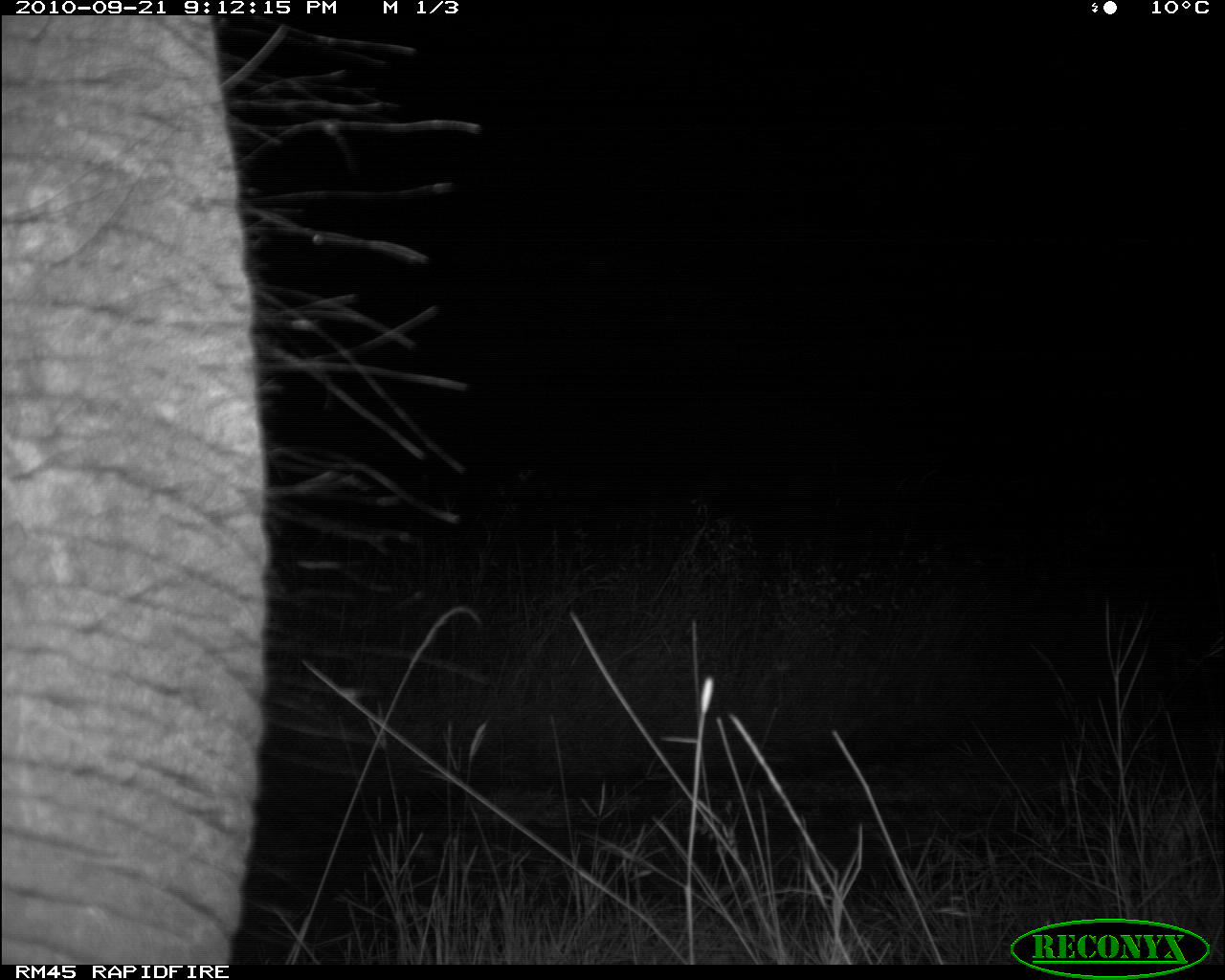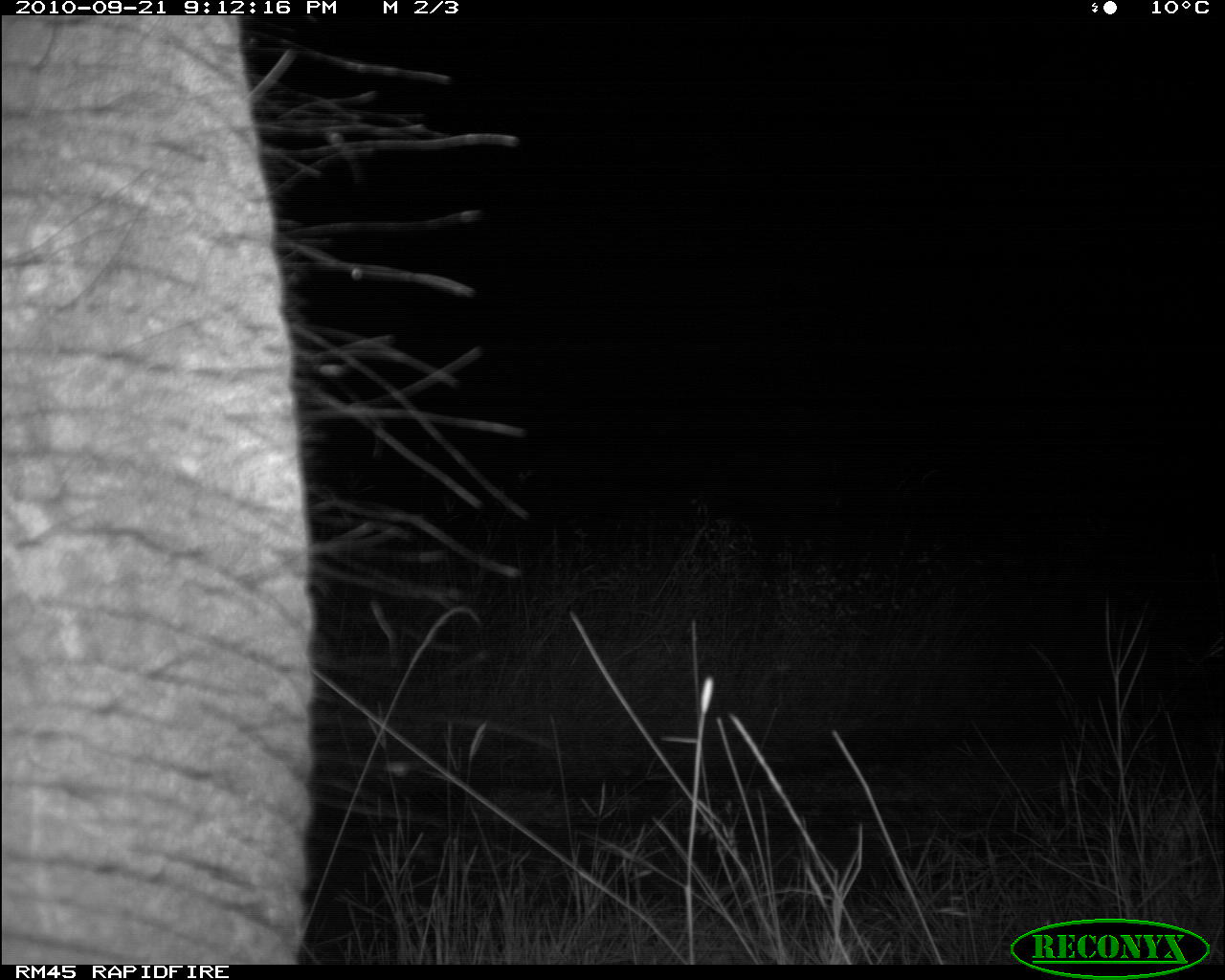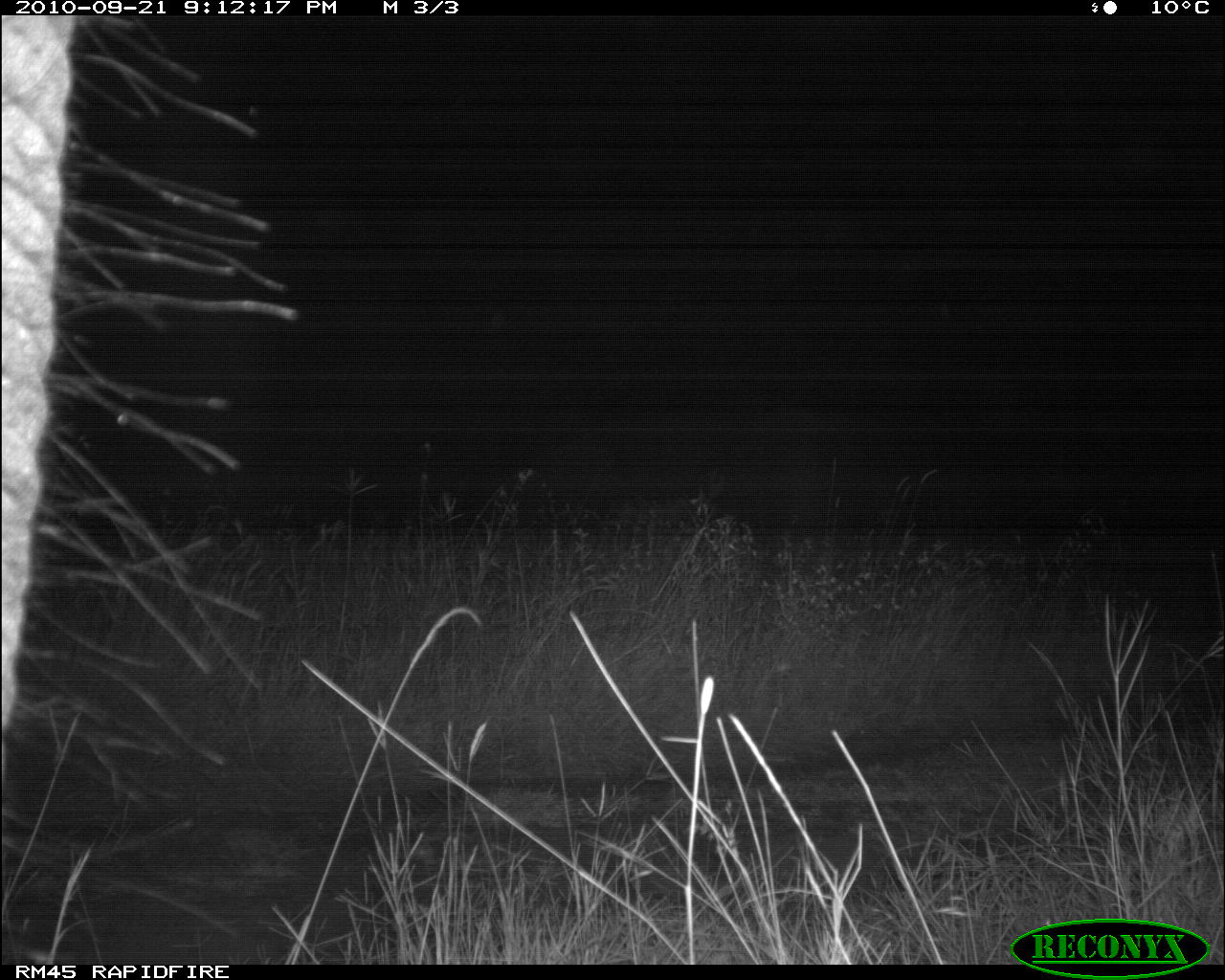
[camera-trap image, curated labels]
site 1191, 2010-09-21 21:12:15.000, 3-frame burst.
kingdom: Animalia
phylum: Chordata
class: Mammalia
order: Proboscidea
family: Elephantidae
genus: Loxodonta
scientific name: Loxodonta africana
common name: african bush elephant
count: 1